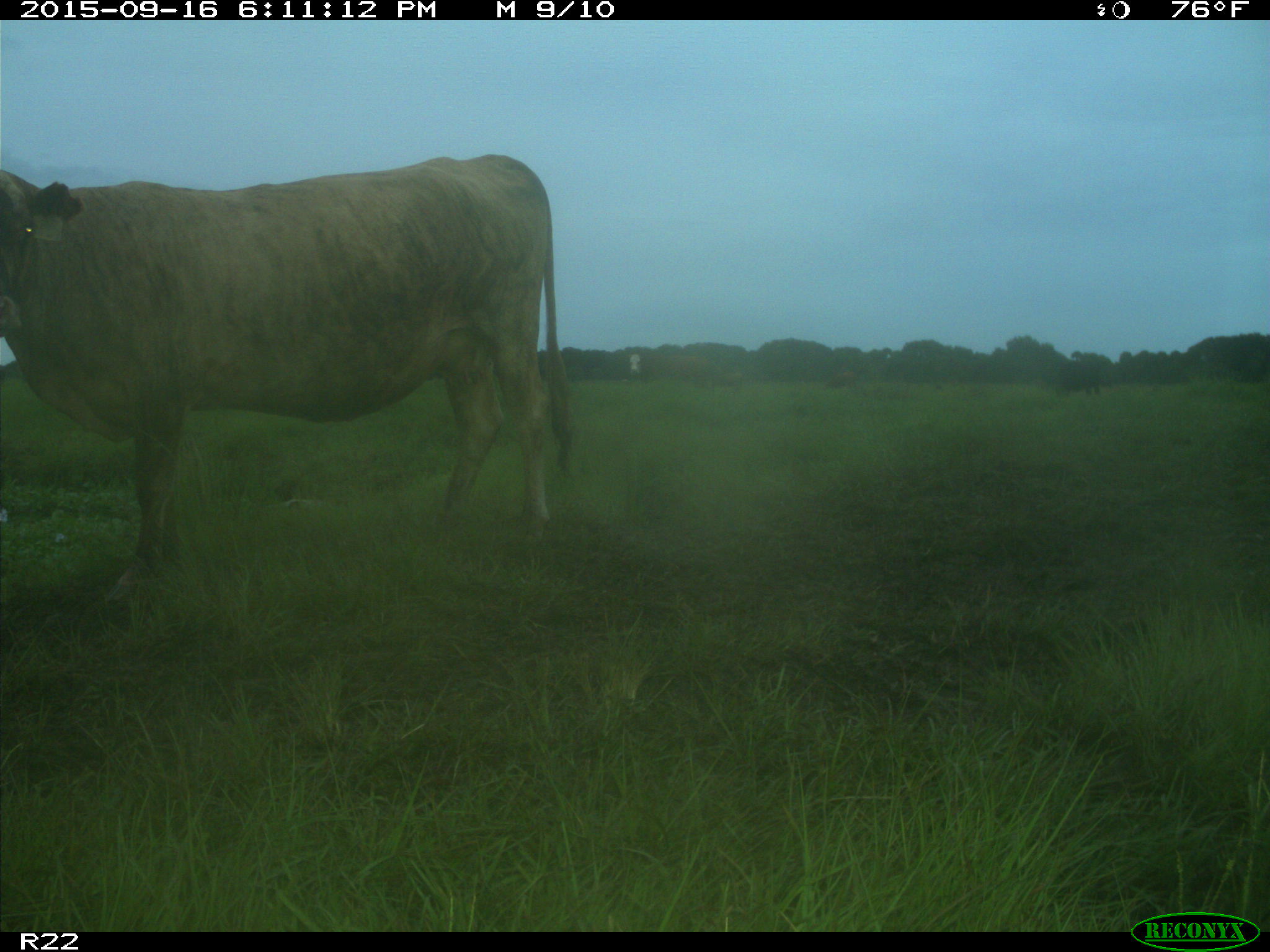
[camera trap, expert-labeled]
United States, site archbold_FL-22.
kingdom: Animalia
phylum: Chordata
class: Mammalia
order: Artiodactyla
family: Bovidae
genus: Bos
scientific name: Bos taurus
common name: domestic cow